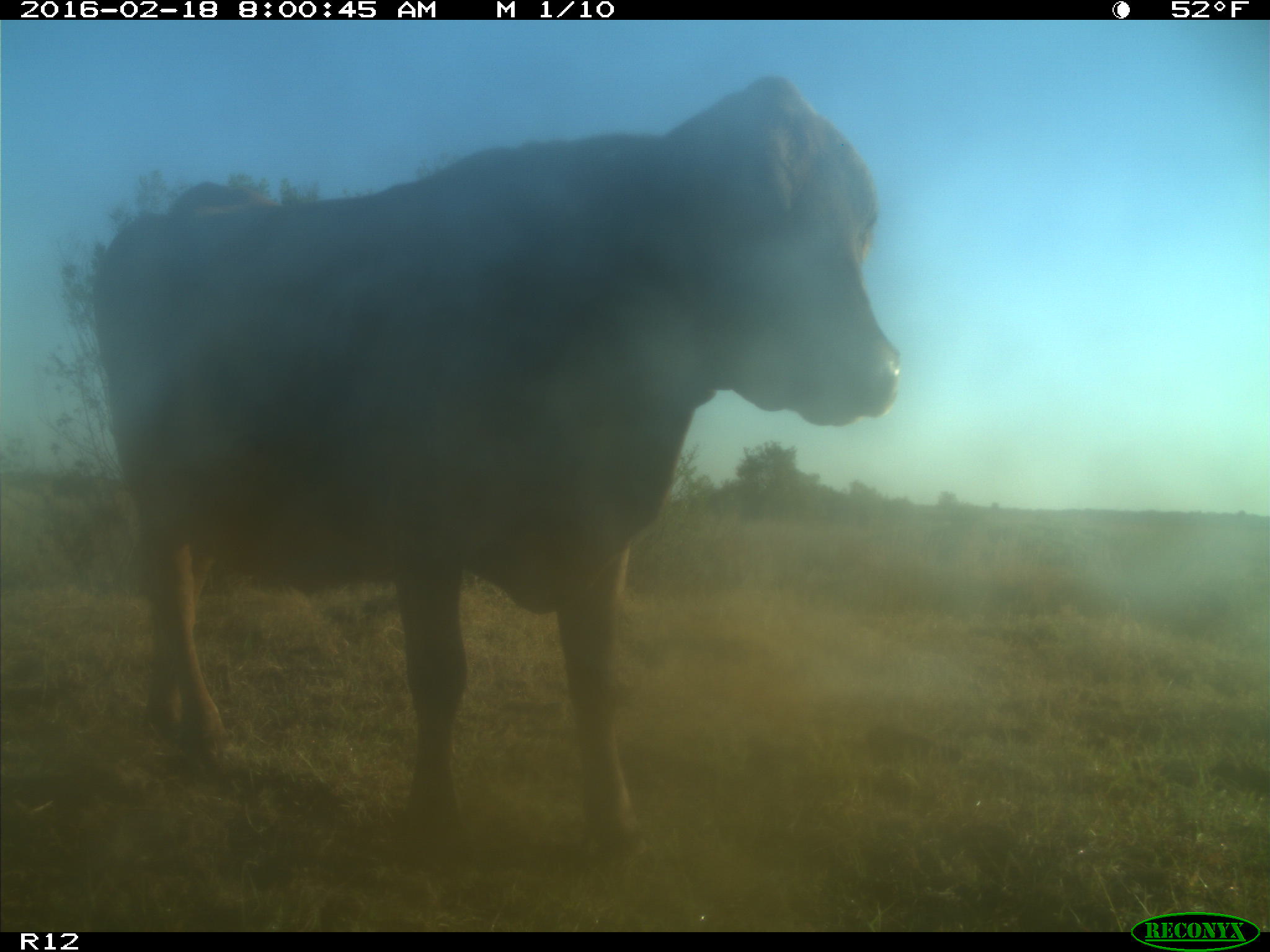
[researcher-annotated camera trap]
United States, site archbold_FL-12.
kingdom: Animalia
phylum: Chordata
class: Mammalia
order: Artiodactyla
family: Bovidae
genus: Bos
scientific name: Bos taurus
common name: domestic cow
Bos taurus (domestic cow).